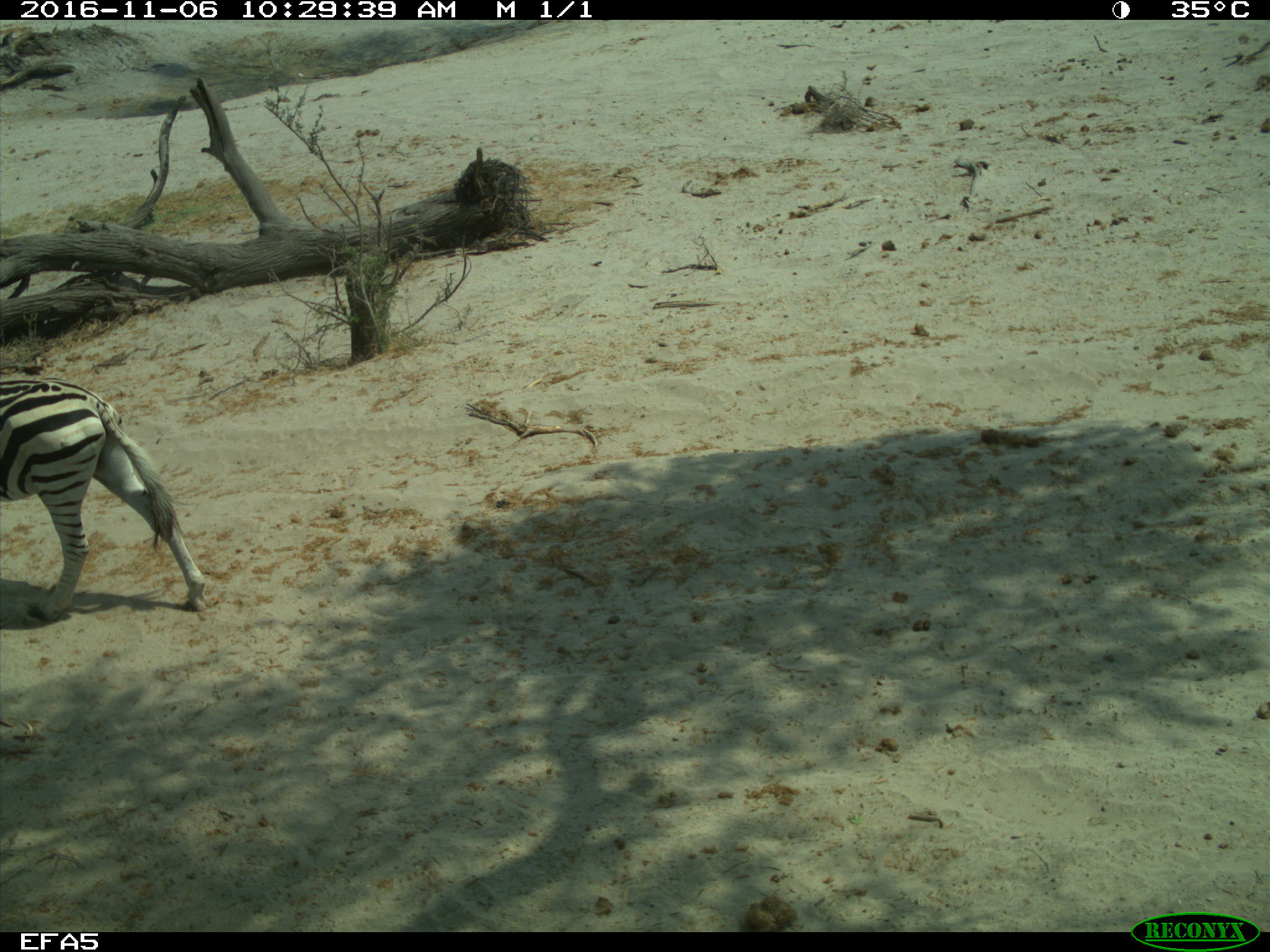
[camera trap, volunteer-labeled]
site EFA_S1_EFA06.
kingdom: Animalia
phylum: Chordata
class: Mammalia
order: Perissodactyla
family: Equidae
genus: Equus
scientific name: Equus quagga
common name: plains zebra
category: zebraplains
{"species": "zebraplains (plains zebra) (Equus quagga)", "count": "1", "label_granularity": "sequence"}